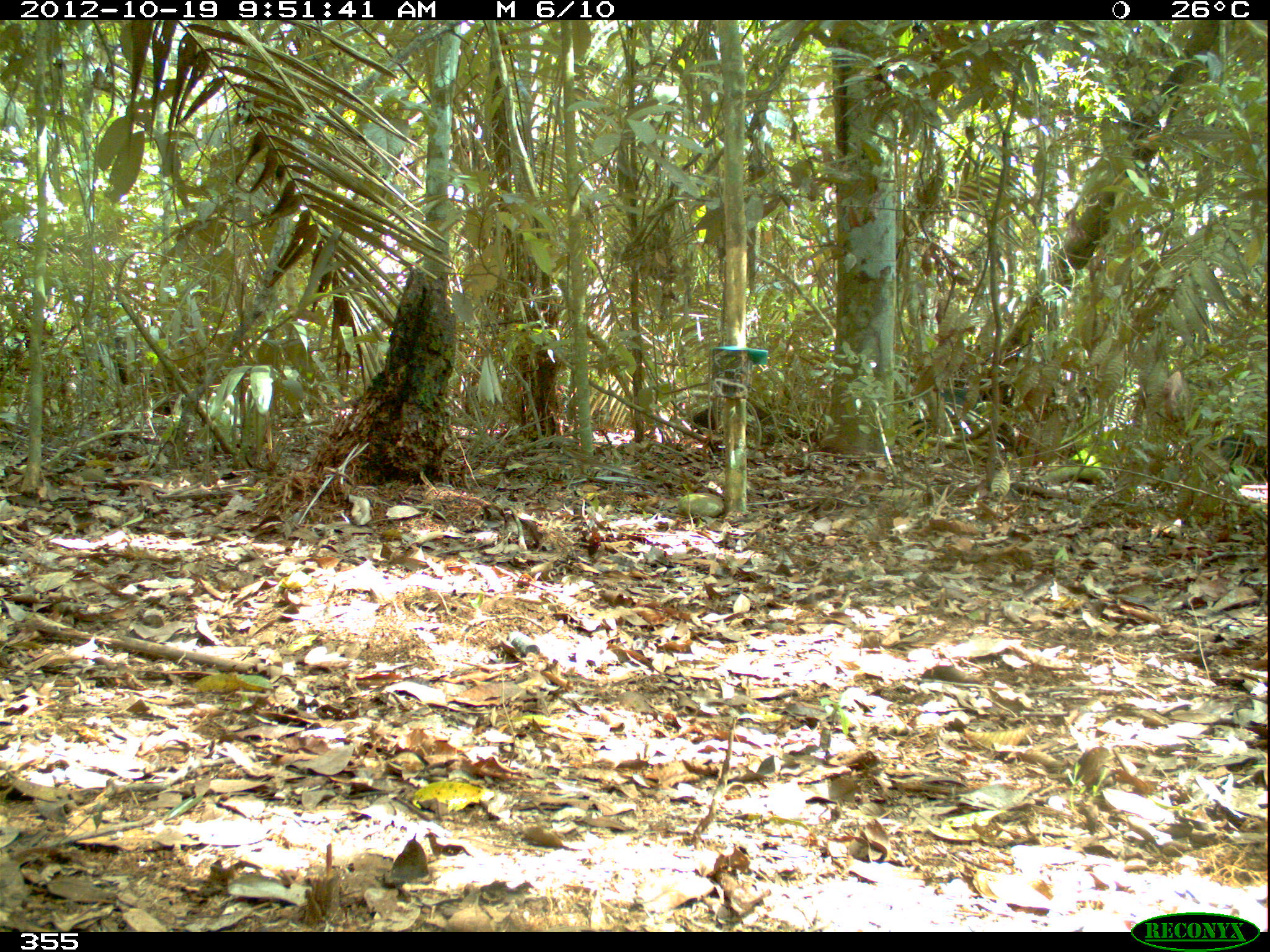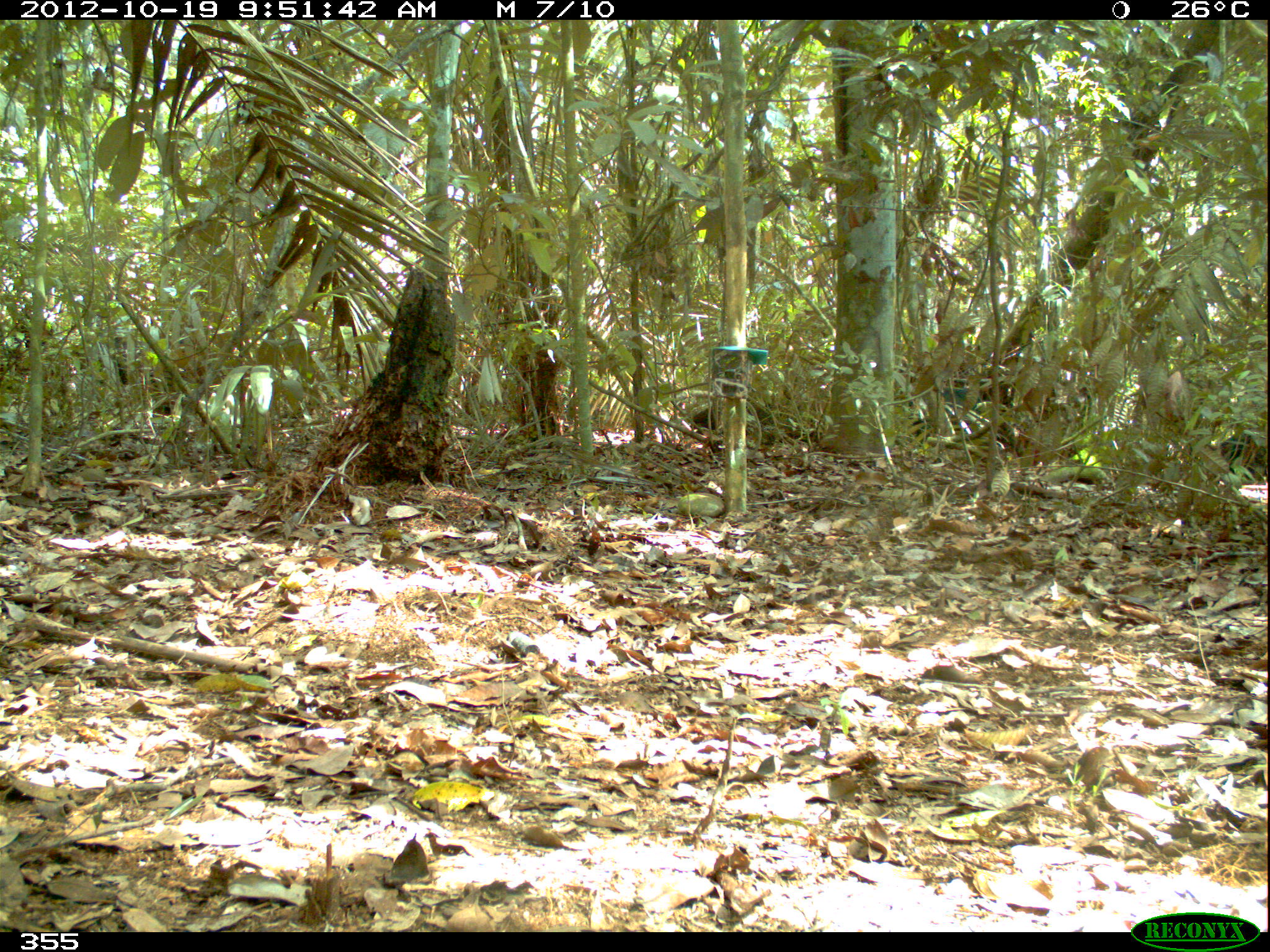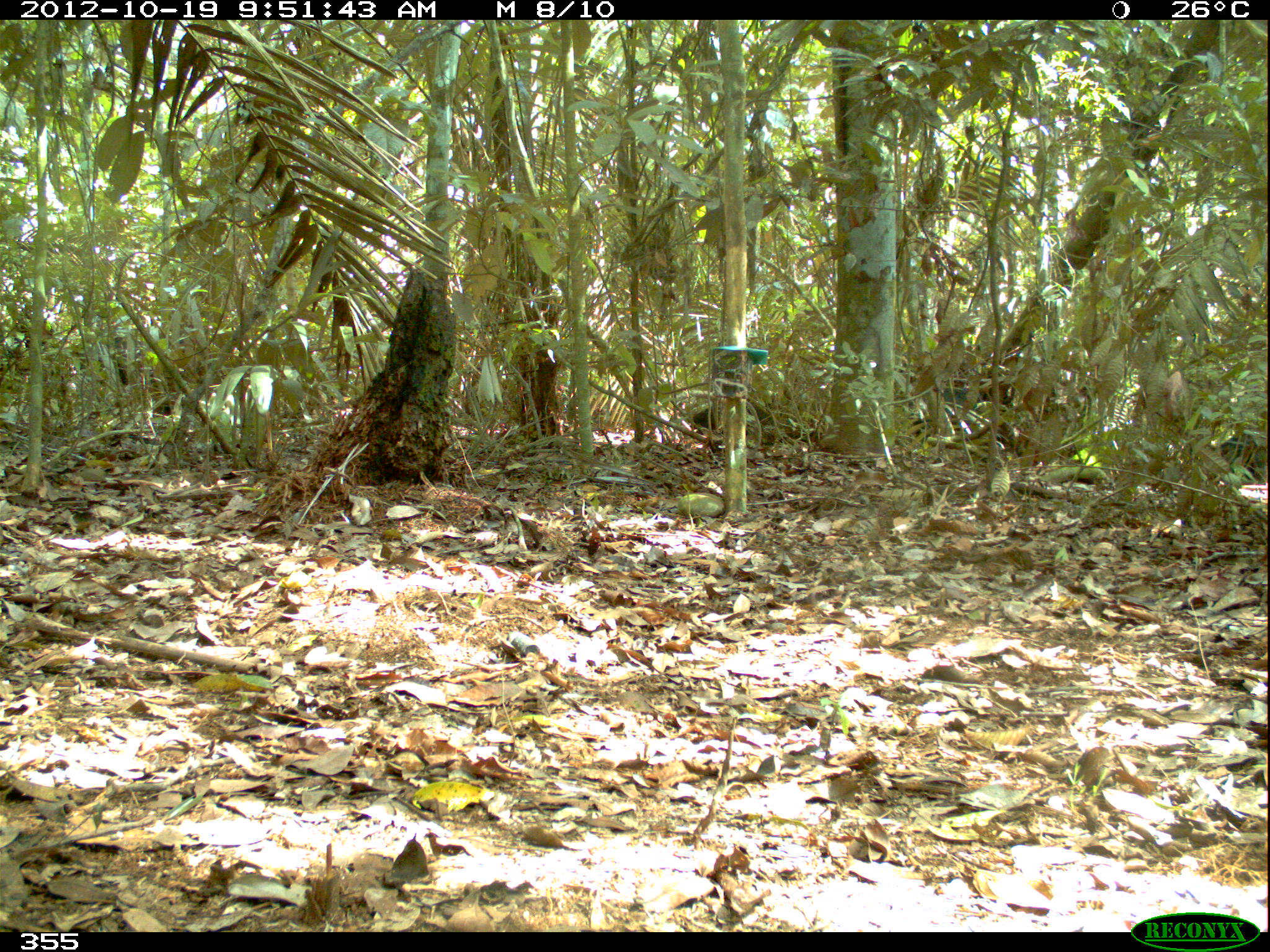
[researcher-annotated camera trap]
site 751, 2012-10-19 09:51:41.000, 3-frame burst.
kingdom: Animalia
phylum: Chordata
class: Mammalia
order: Artiodactyla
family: Tayassuidae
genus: Tayassu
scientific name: Tayassu pecari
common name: white-lipped peccary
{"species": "Tayassu pecari (white-lipped peccary)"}